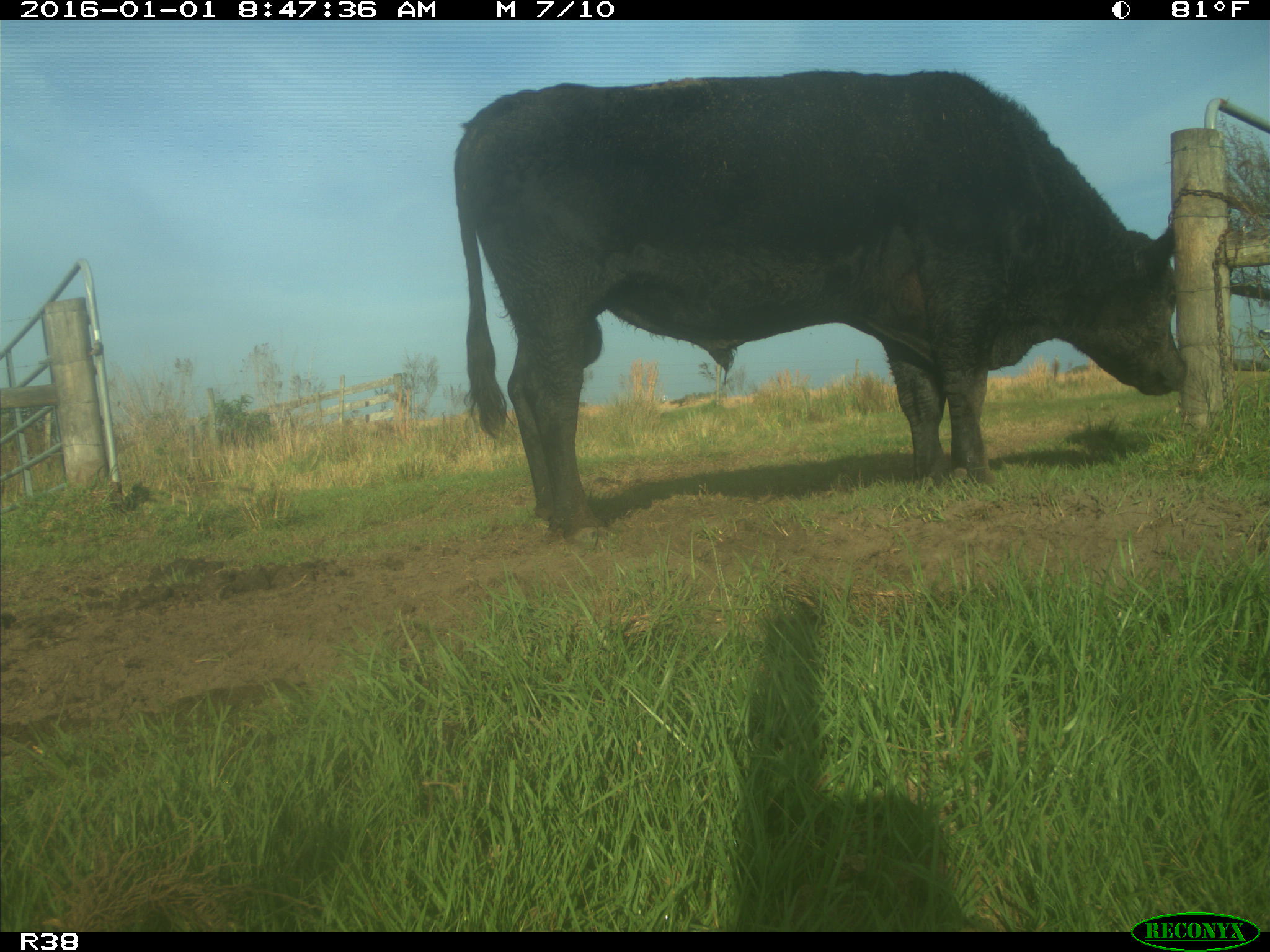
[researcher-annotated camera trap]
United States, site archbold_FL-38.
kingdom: Animalia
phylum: Chordata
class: Mammalia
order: Artiodactyla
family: Bovidae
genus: Bos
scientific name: Bos taurus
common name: domestic cow